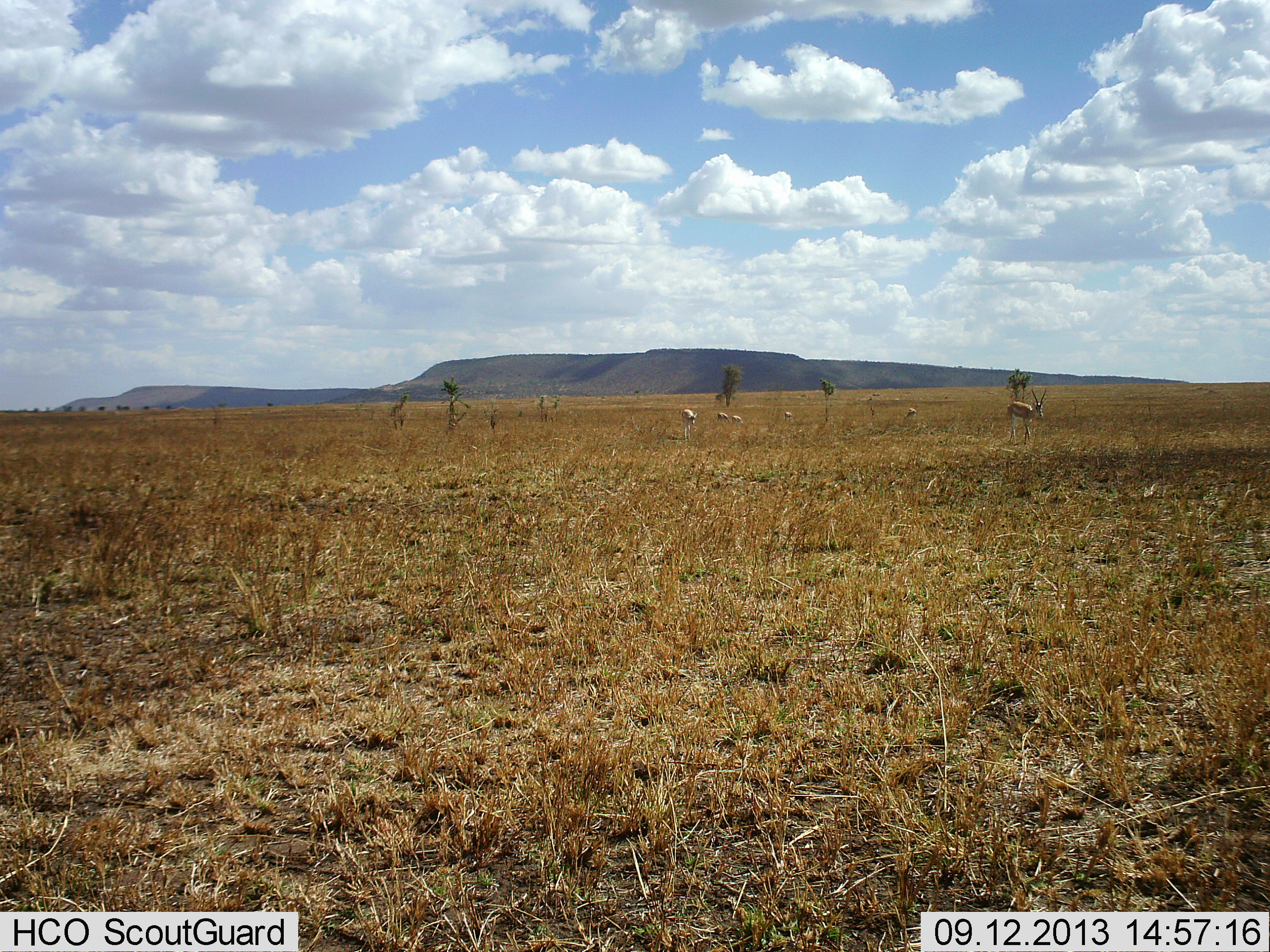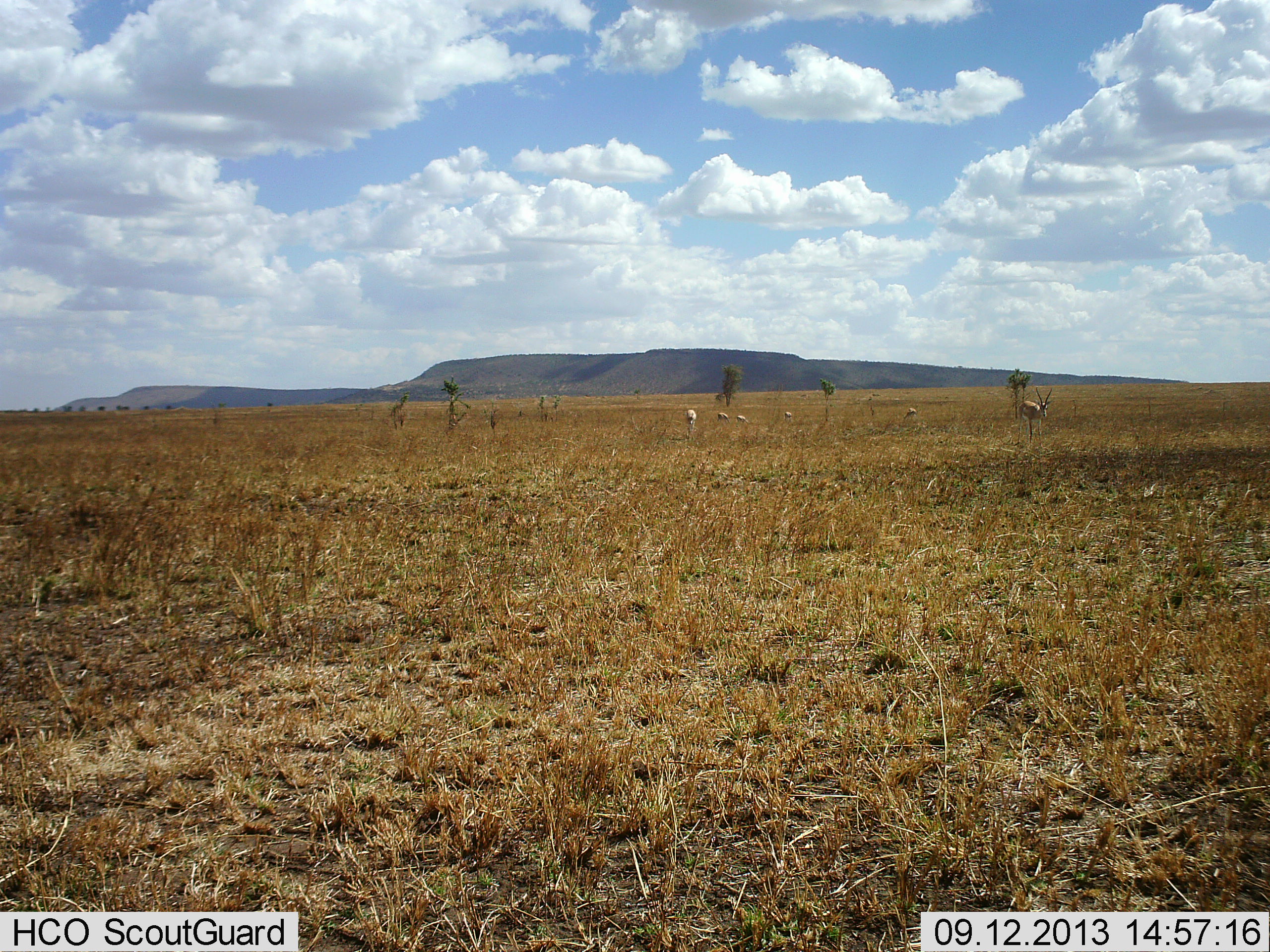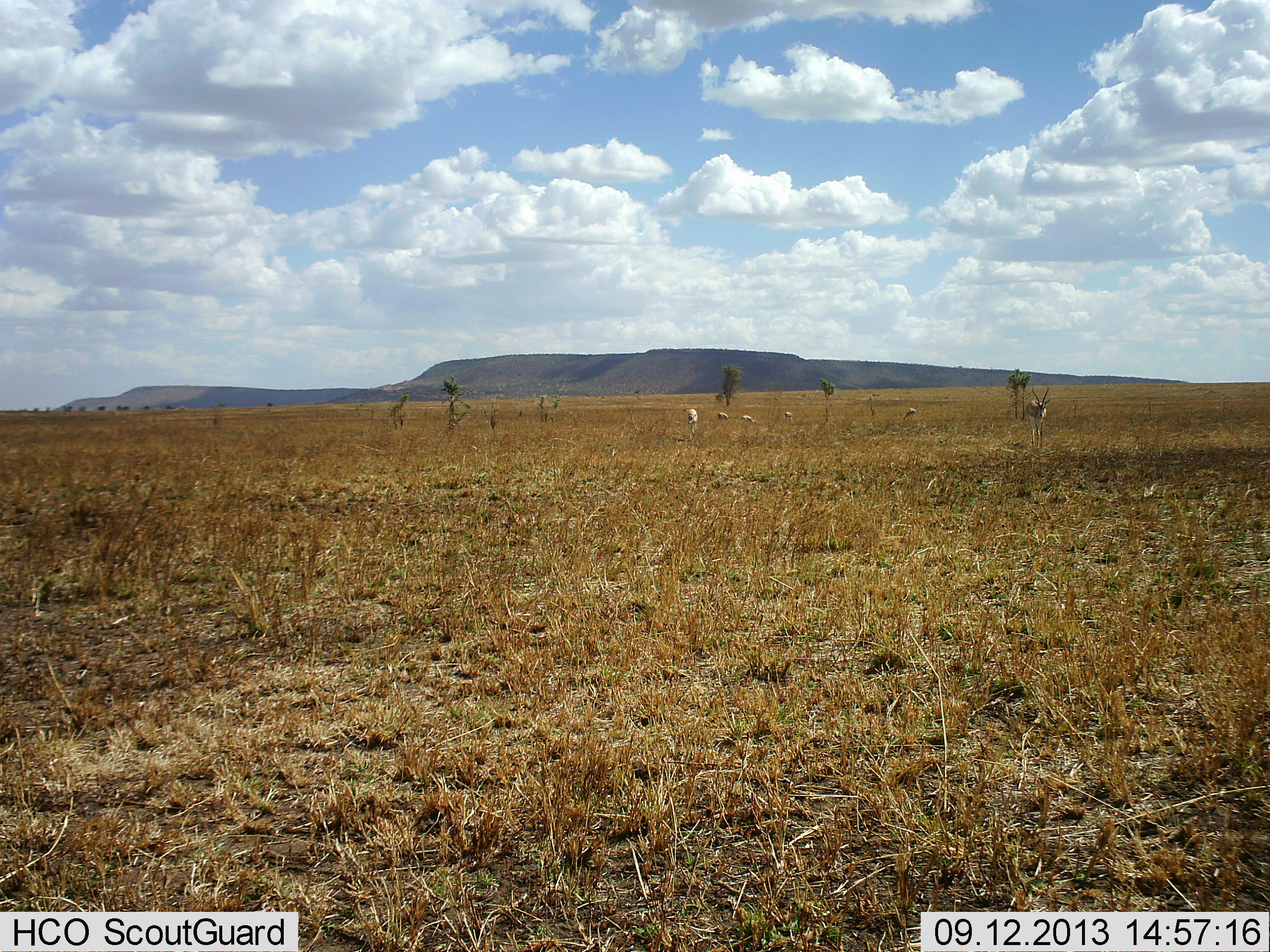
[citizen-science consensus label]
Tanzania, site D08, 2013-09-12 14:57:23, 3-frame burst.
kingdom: Animalia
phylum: Chordata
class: Mammalia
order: Artiodactyla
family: Bovidae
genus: Nanger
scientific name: Nanger granti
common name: grant's gazelle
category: gazellegrants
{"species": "gazellegrants (grant's gazelle) (Nanger granti)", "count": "6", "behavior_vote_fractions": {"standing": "22%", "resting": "0%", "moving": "67%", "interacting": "0%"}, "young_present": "11%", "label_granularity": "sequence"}